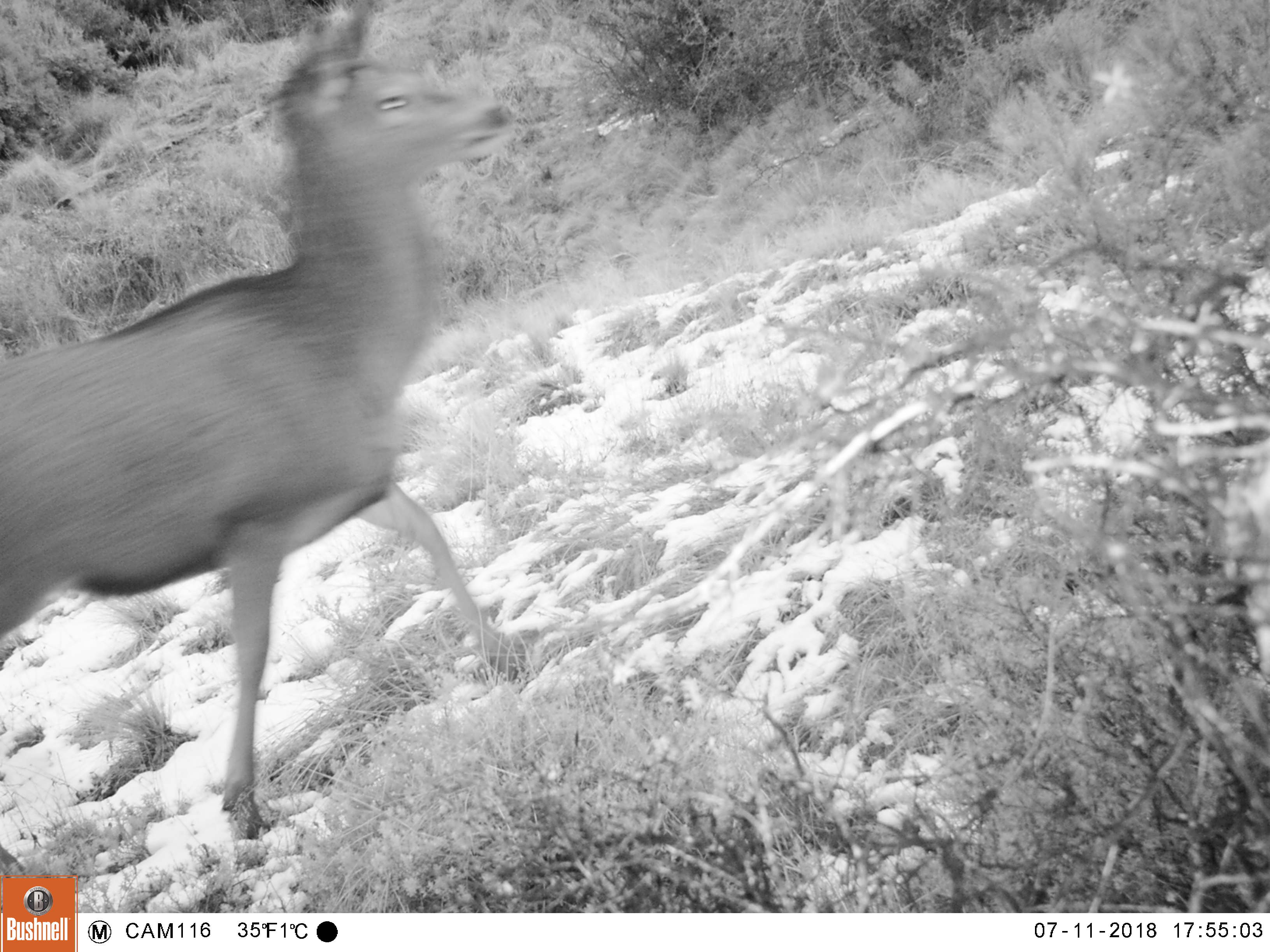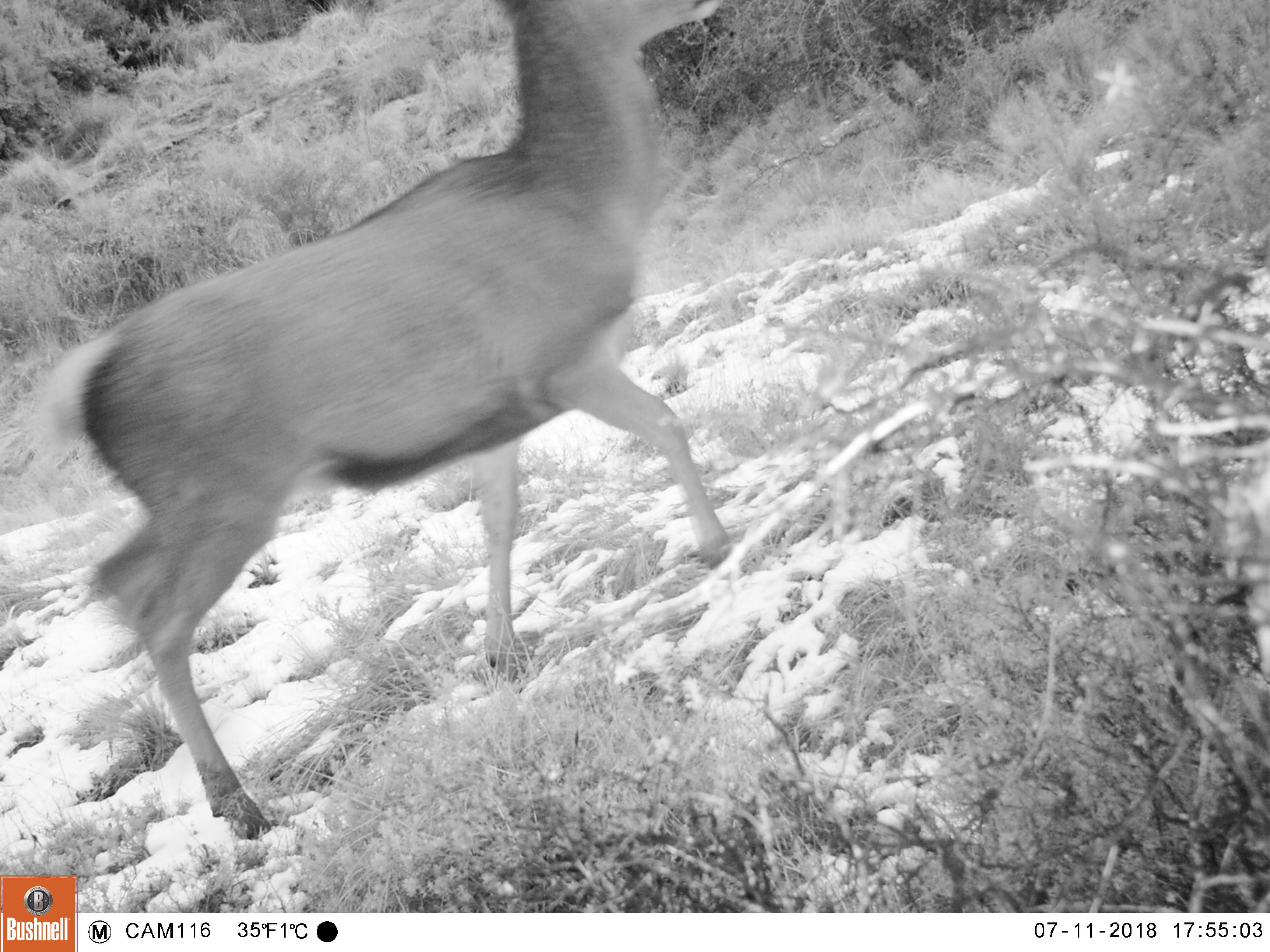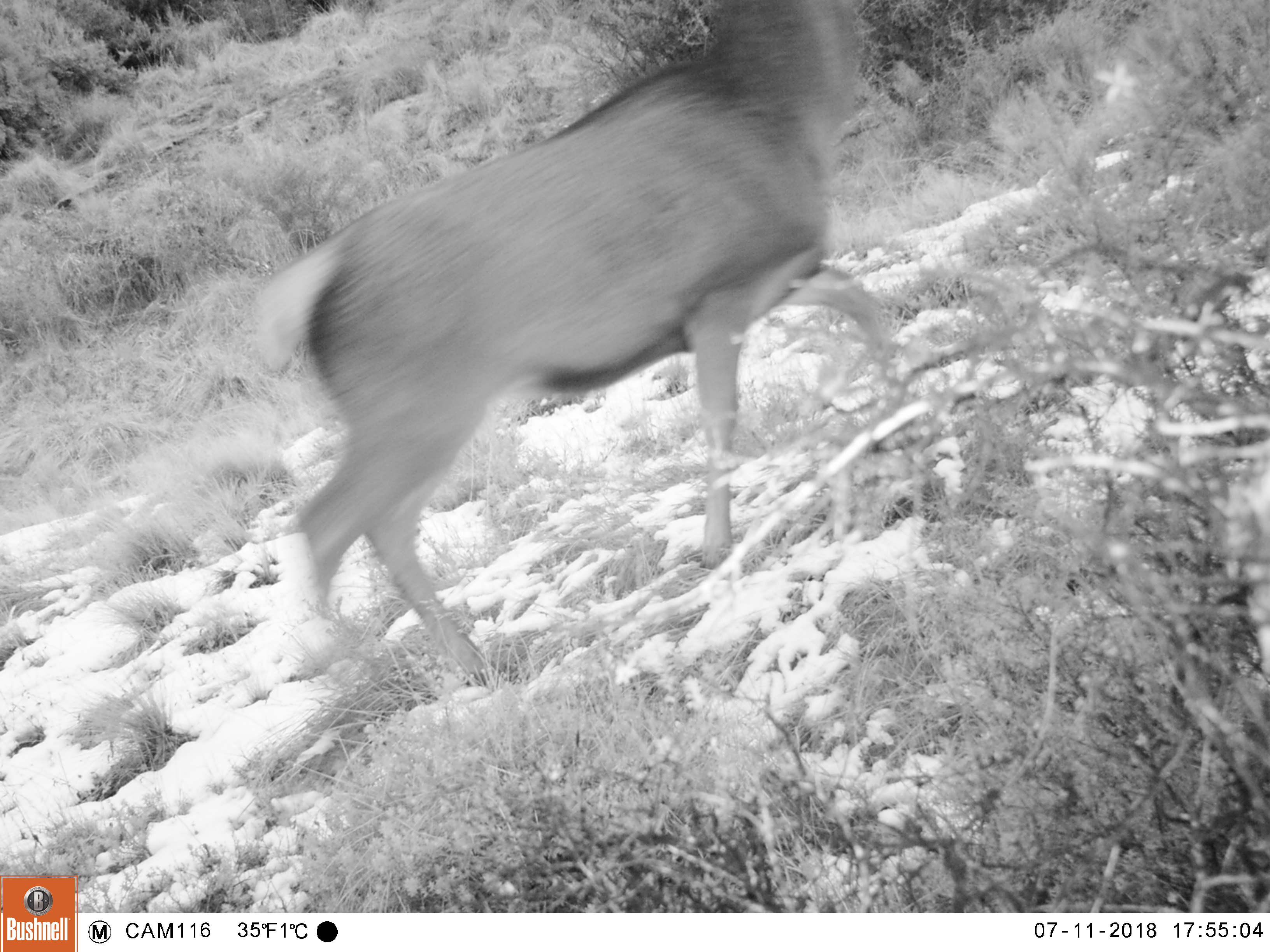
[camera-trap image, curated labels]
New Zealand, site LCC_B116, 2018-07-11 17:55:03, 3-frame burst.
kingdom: Animalia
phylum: Chordata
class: Mammalia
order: Artiodactyla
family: Cervidae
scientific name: Cervidae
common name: deer